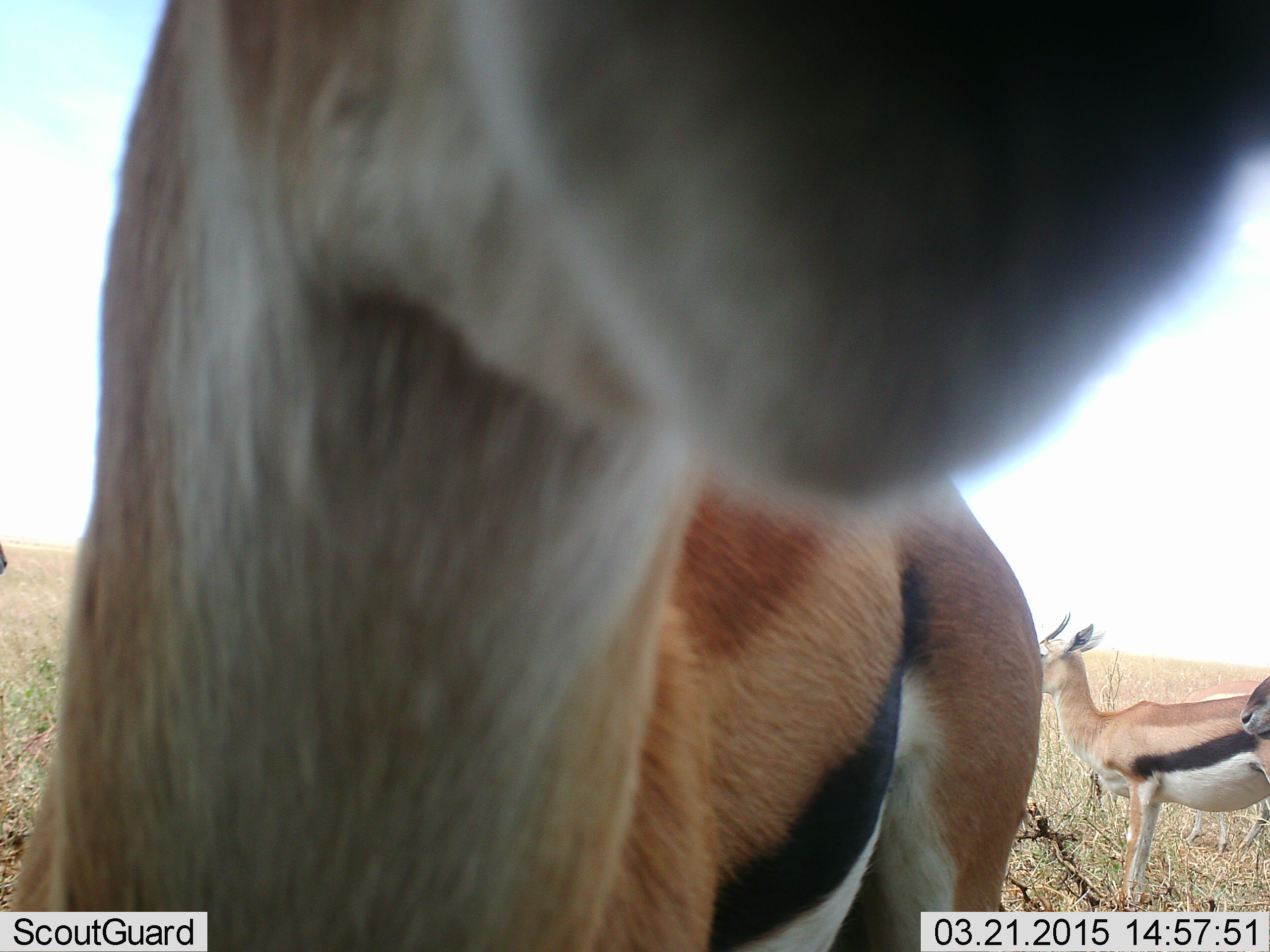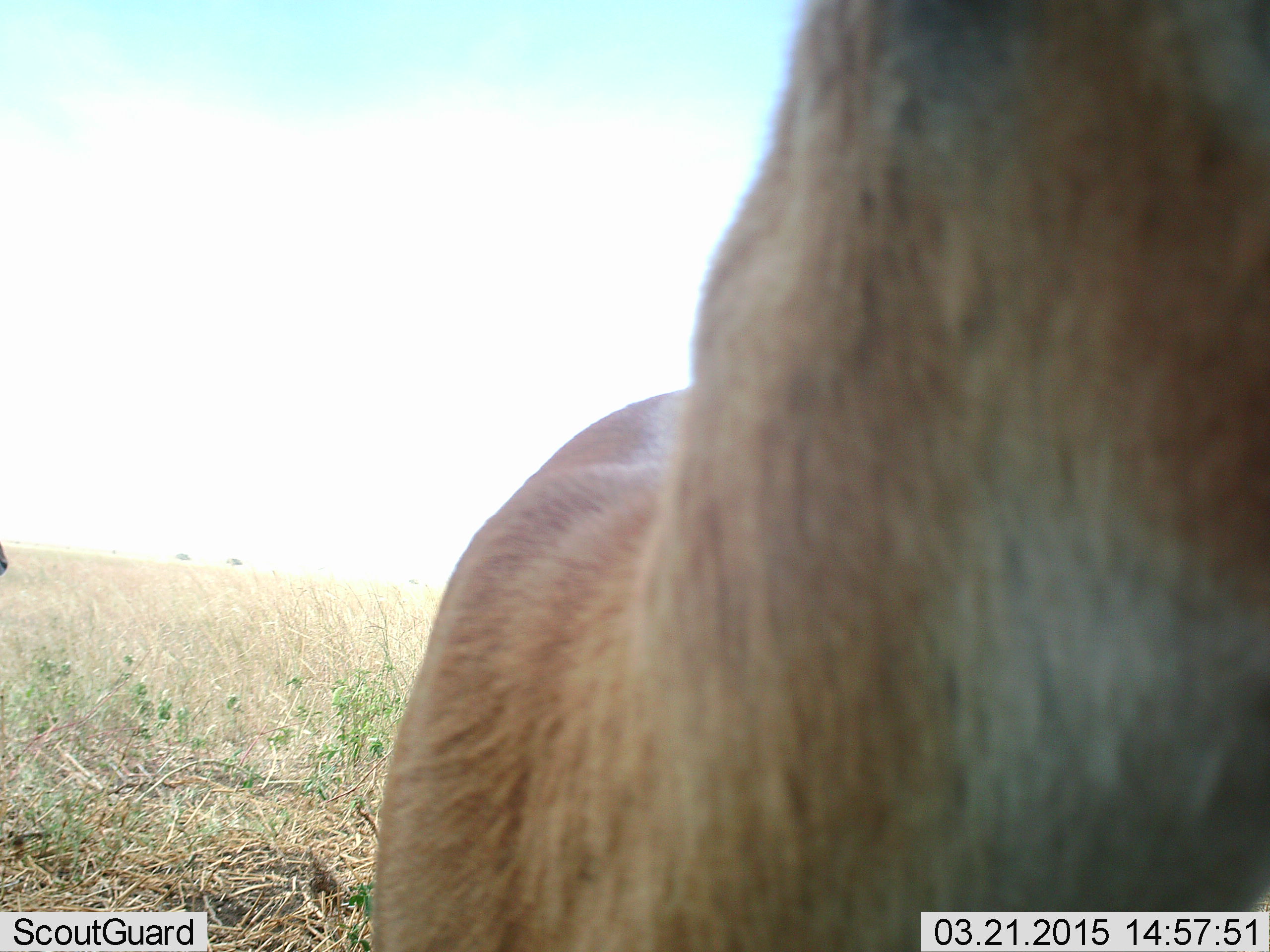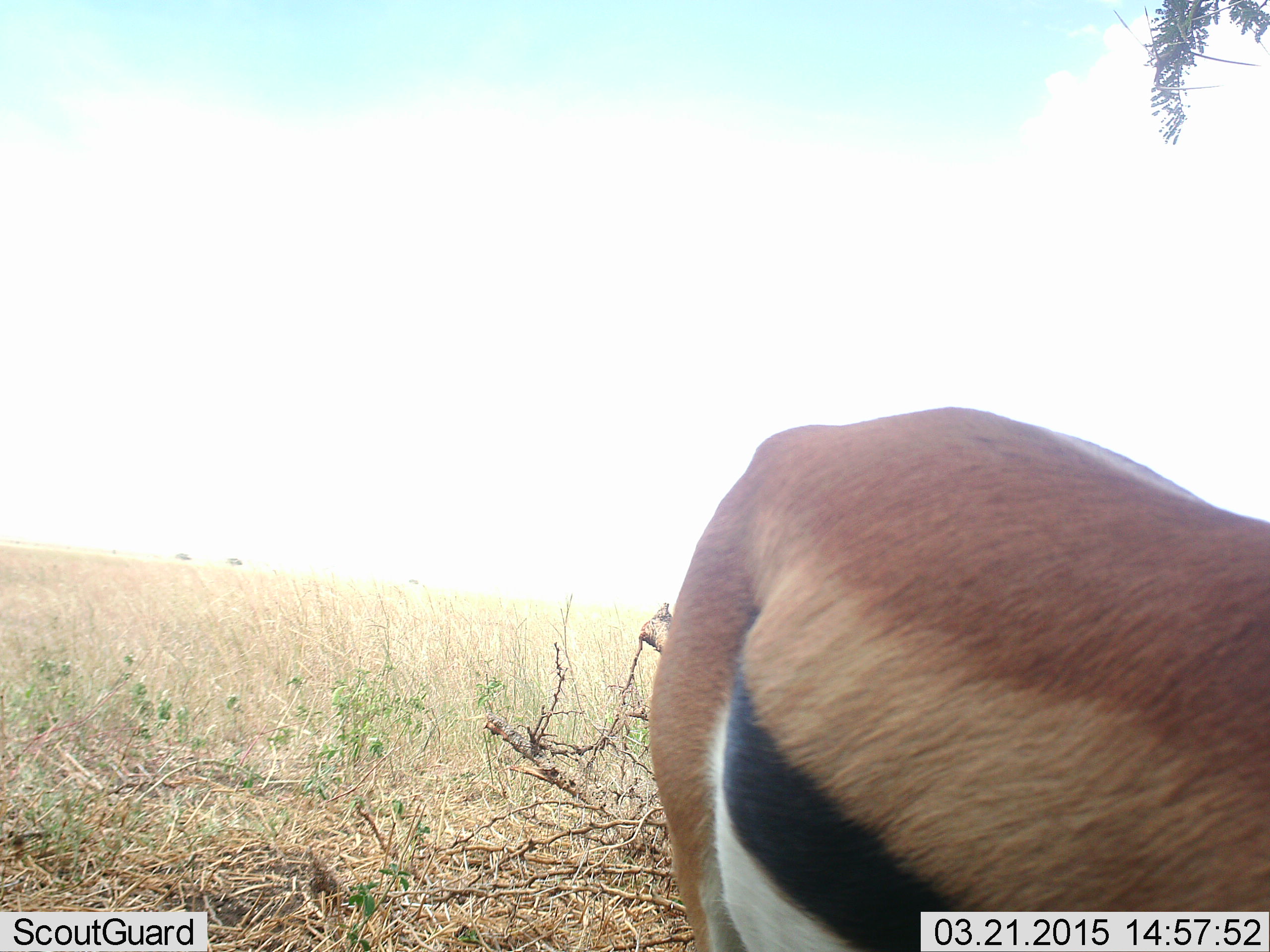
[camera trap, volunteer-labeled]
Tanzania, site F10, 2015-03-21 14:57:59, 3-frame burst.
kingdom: Animalia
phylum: Chordata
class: Mammalia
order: Artiodactyla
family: Bovidae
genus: Eudorcas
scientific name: Eudorcas thomsonii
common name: thomson's gazelle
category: gazellethomsons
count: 4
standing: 100%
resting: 0%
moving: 20%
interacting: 0%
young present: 0%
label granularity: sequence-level